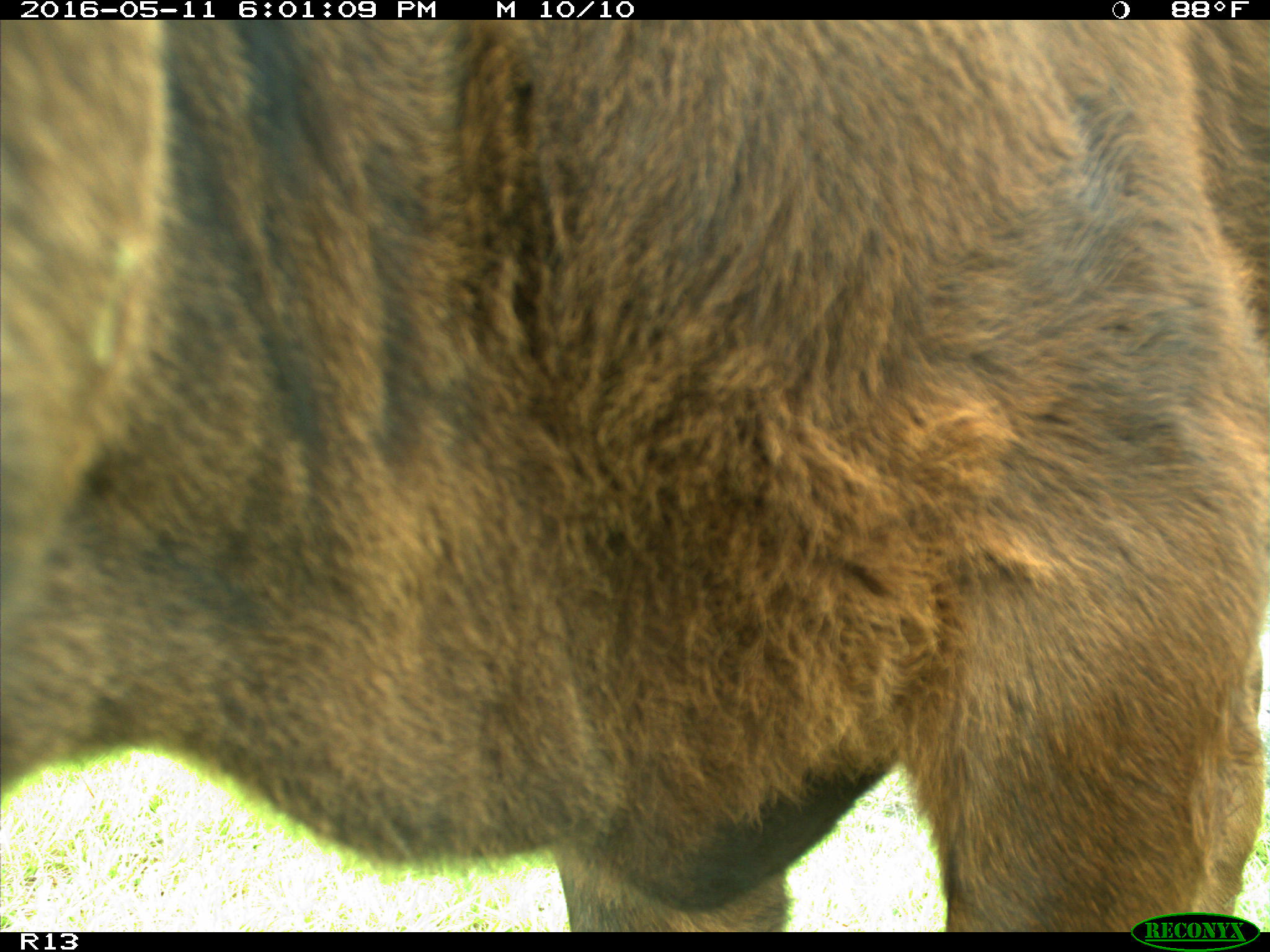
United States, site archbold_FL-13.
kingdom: Animalia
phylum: Chordata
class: Mammalia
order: Artiodactyla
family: Bovidae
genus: Bos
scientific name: Bos taurus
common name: domestic cow